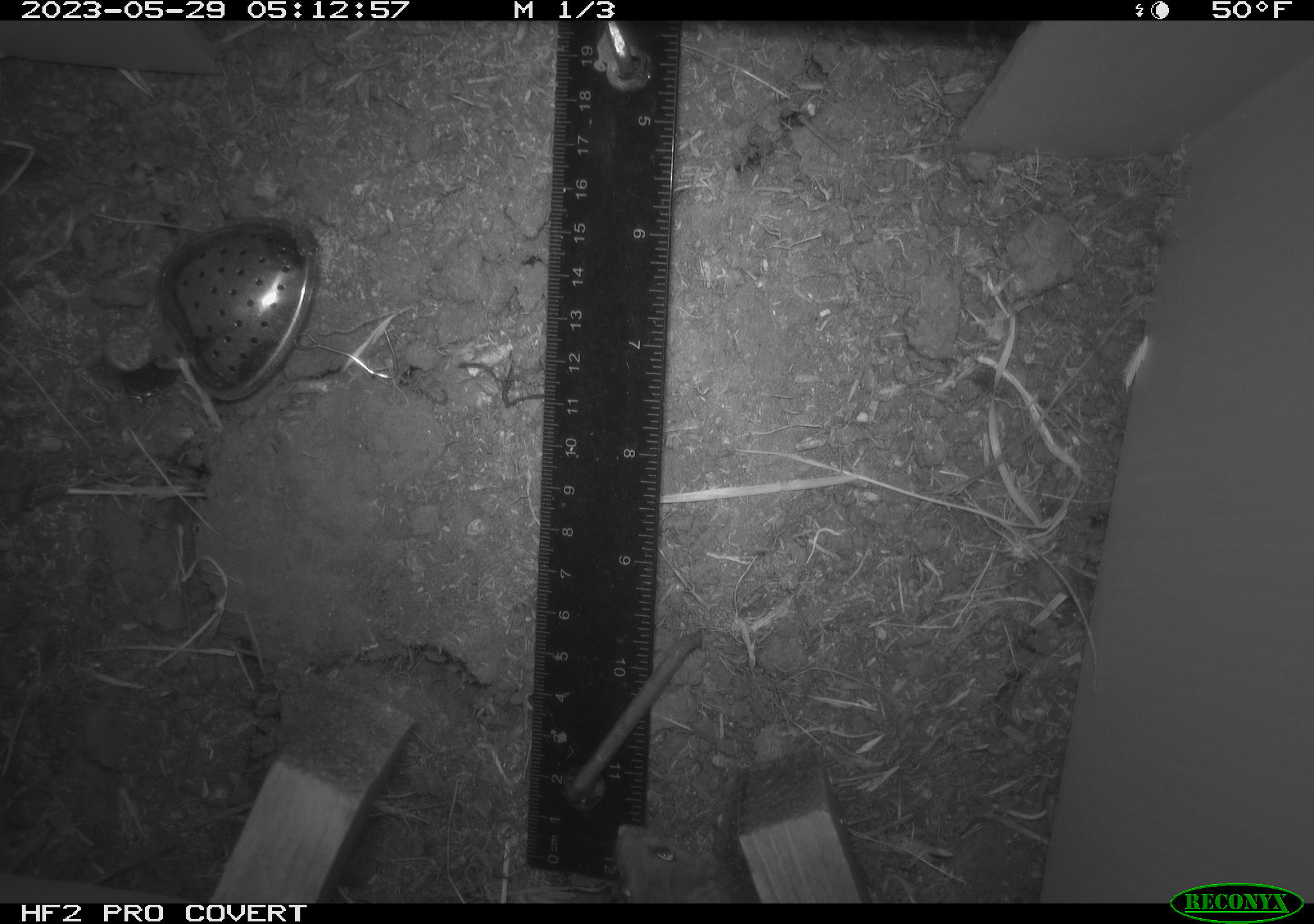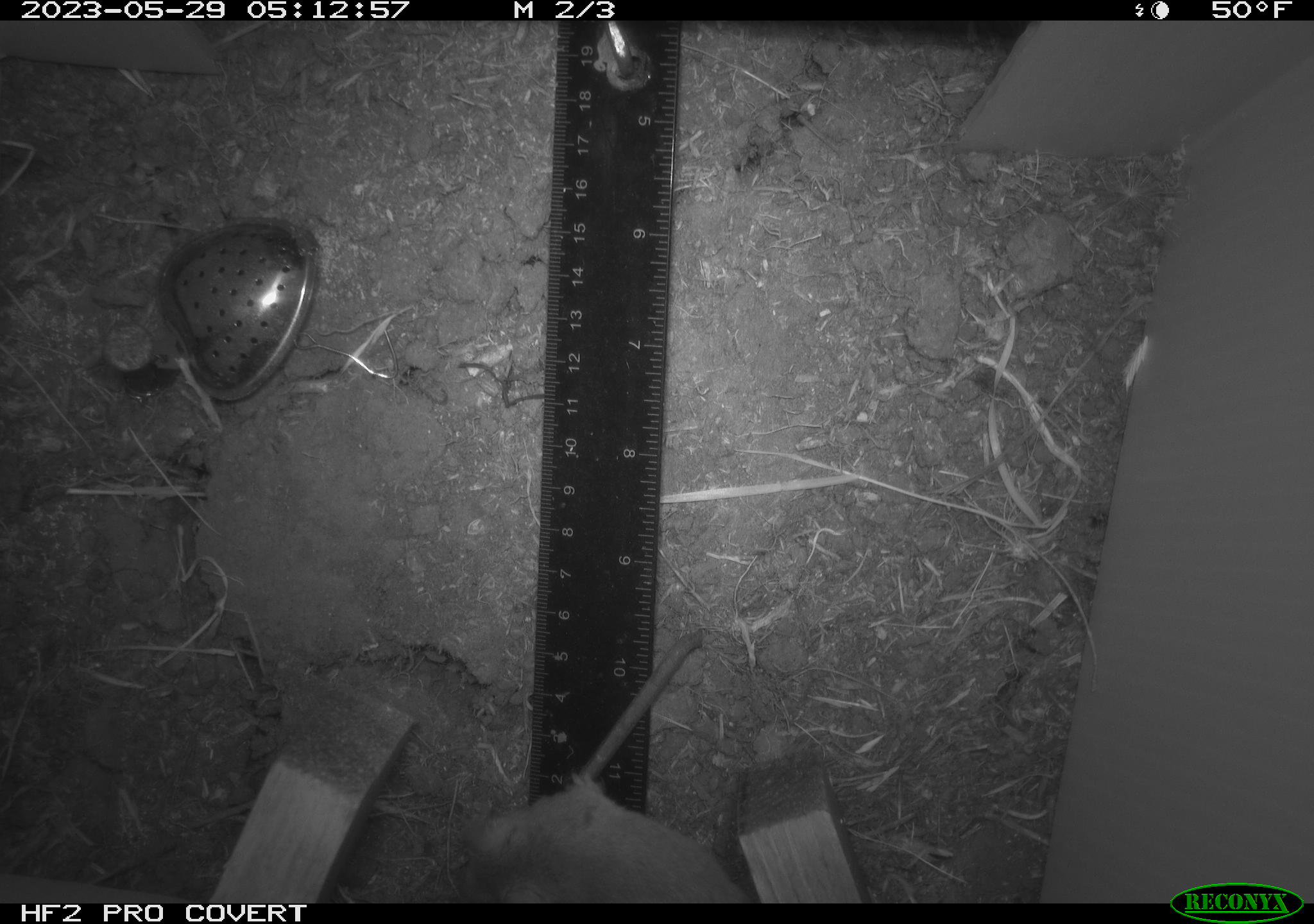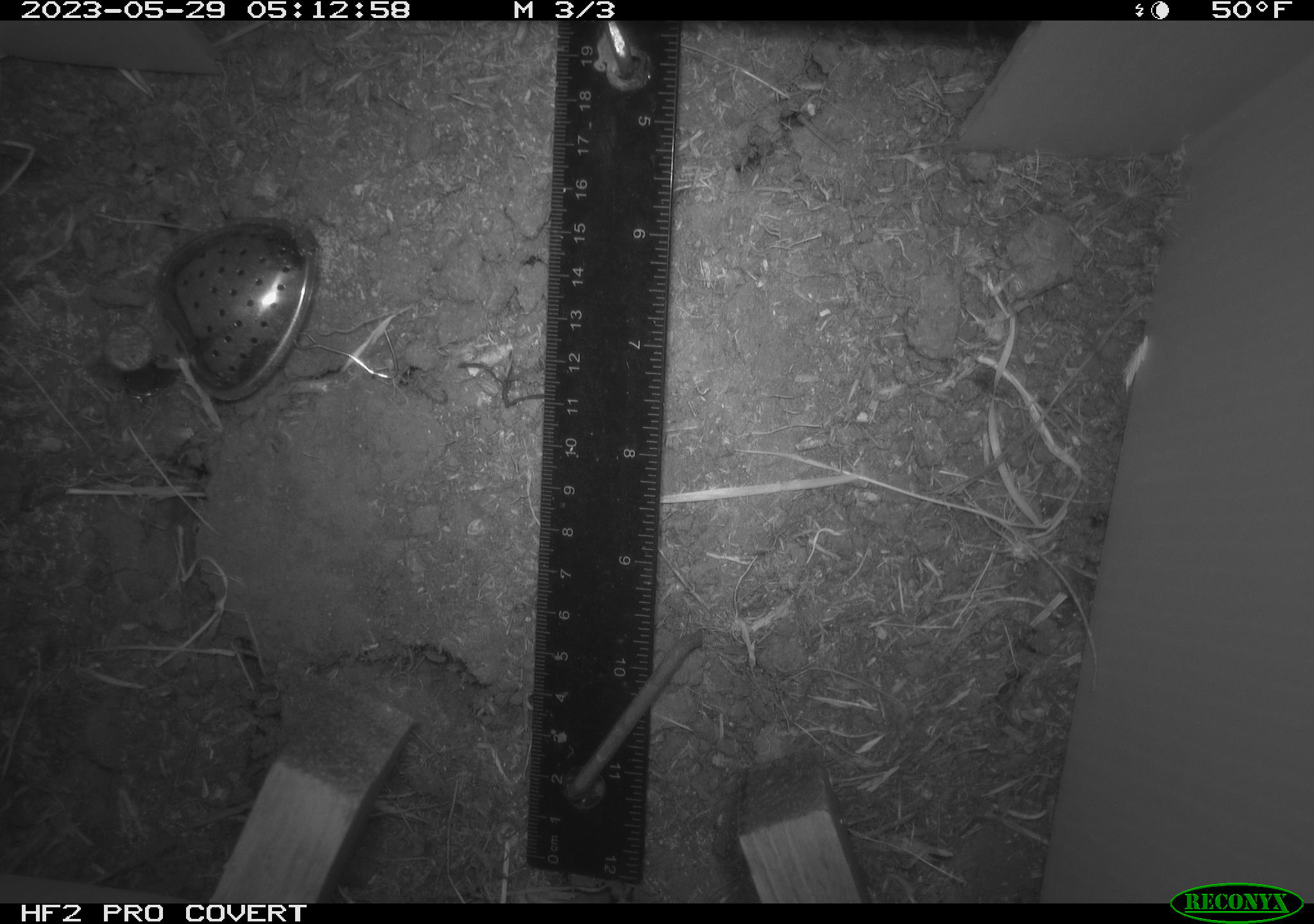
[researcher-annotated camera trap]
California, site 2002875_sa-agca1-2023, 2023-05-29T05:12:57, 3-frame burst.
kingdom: Animalia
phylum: Chordata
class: Mammalia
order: Rodentia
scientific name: Rodentia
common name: mouse species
Mouse species (Rodentia).